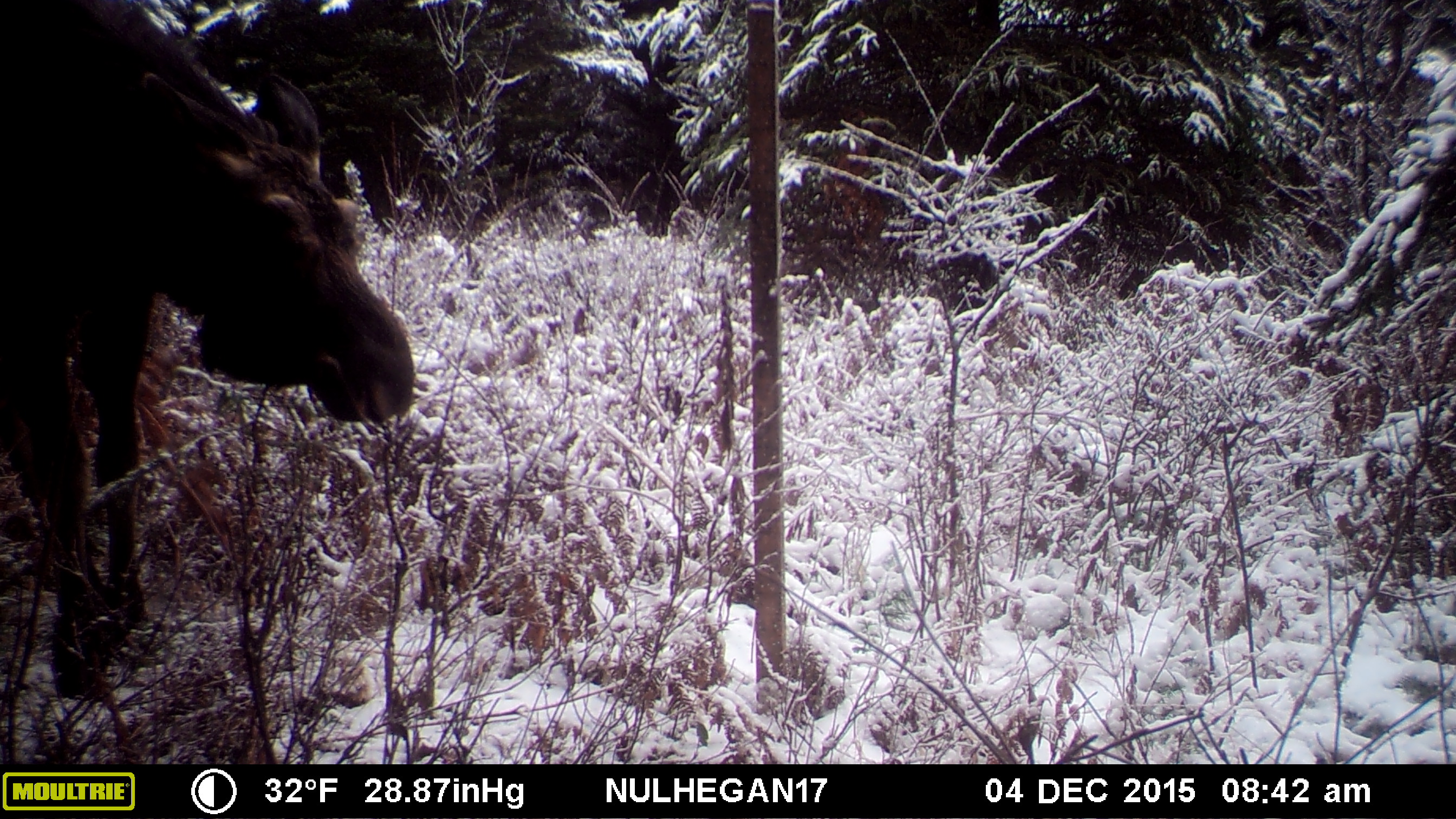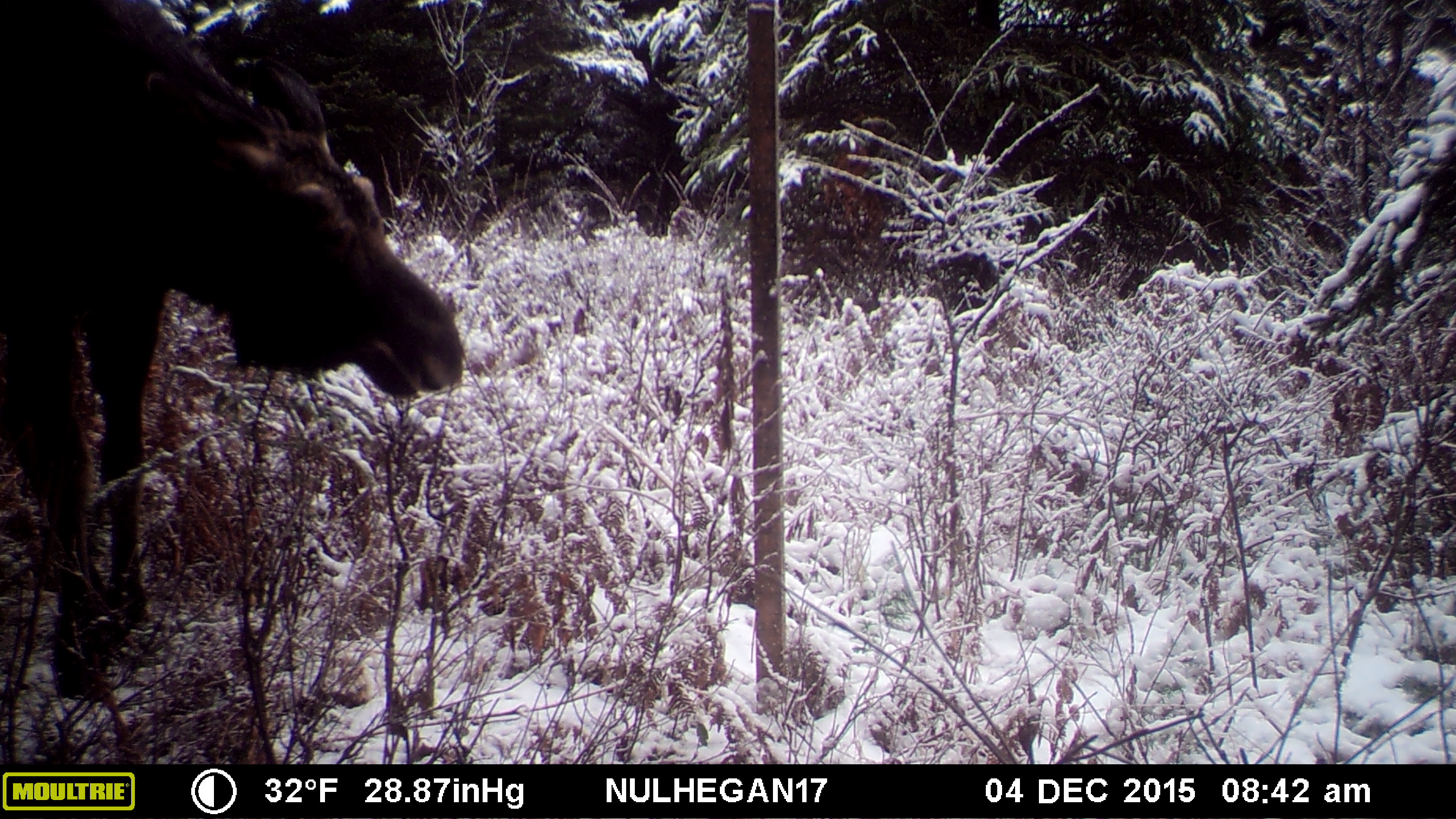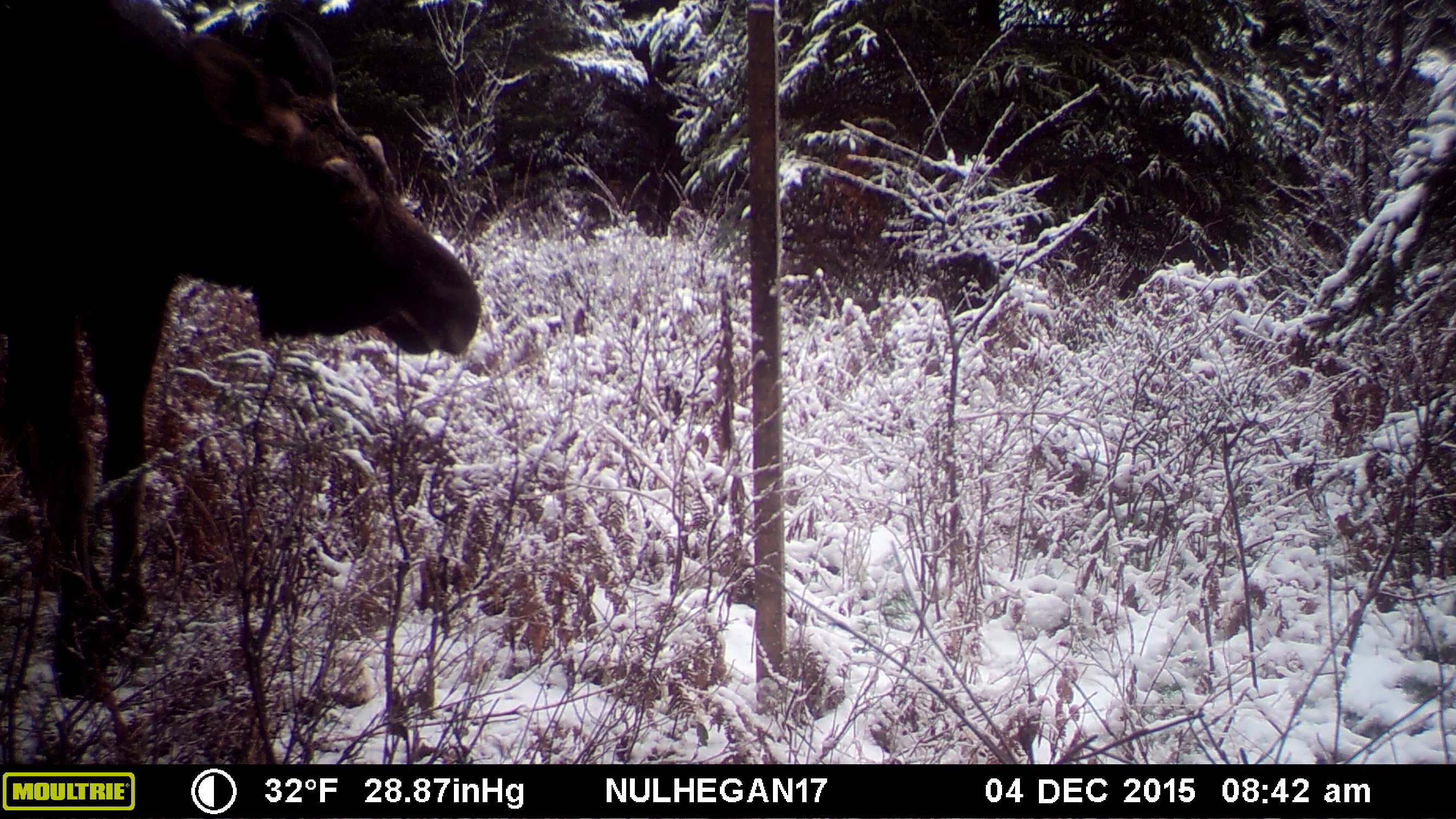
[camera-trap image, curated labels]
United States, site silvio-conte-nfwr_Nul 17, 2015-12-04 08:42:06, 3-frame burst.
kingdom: Animalia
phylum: Chordata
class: Mammalia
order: Artiodactyla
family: Cervidae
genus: Alces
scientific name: Alces alces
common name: moose